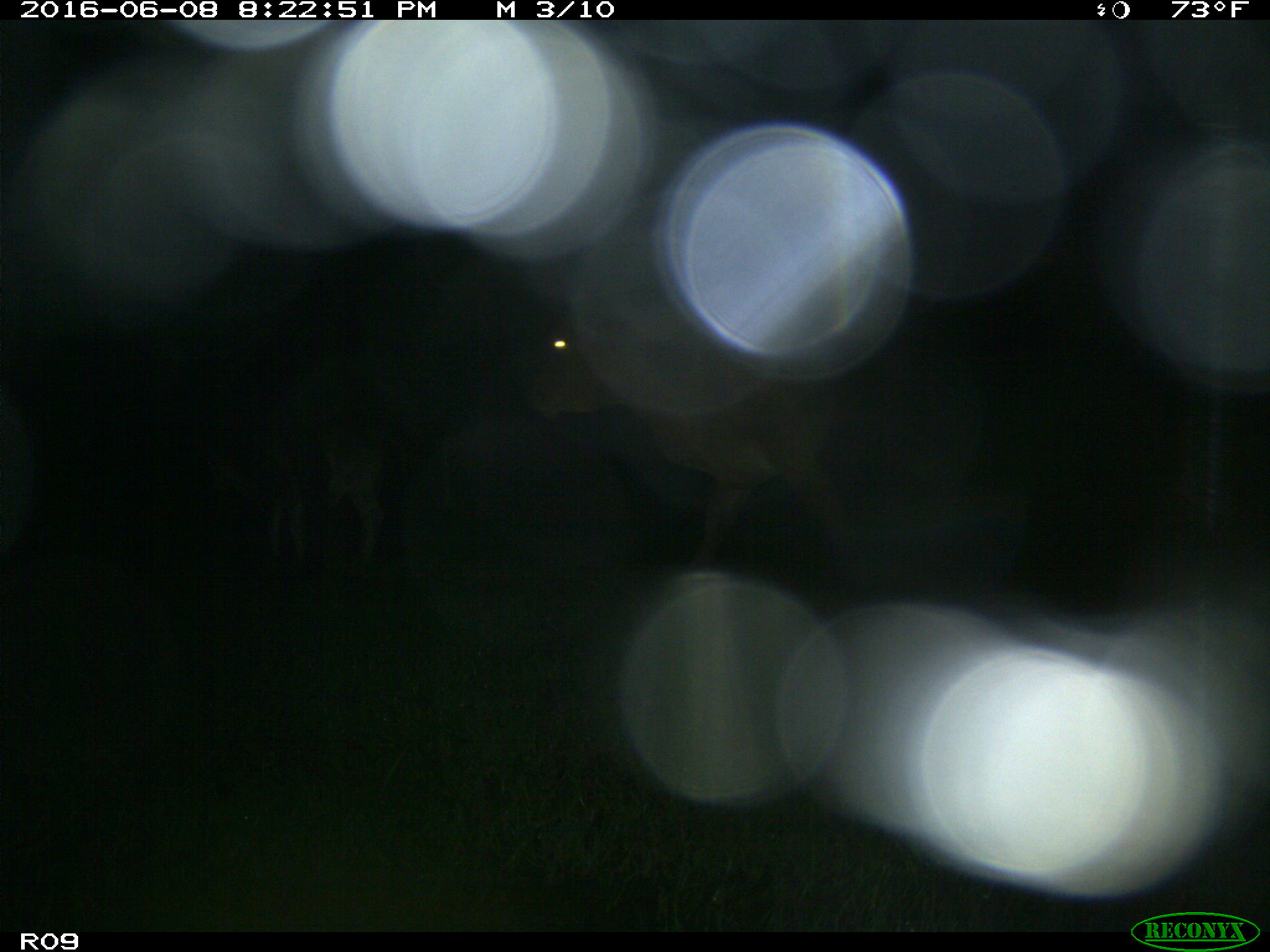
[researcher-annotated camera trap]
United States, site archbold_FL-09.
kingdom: Animalia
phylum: Chordata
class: Mammalia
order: Artiodactyla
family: Bovidae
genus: Bos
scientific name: Bos taurus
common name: domestic cow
Bos taurus (domestic cow).